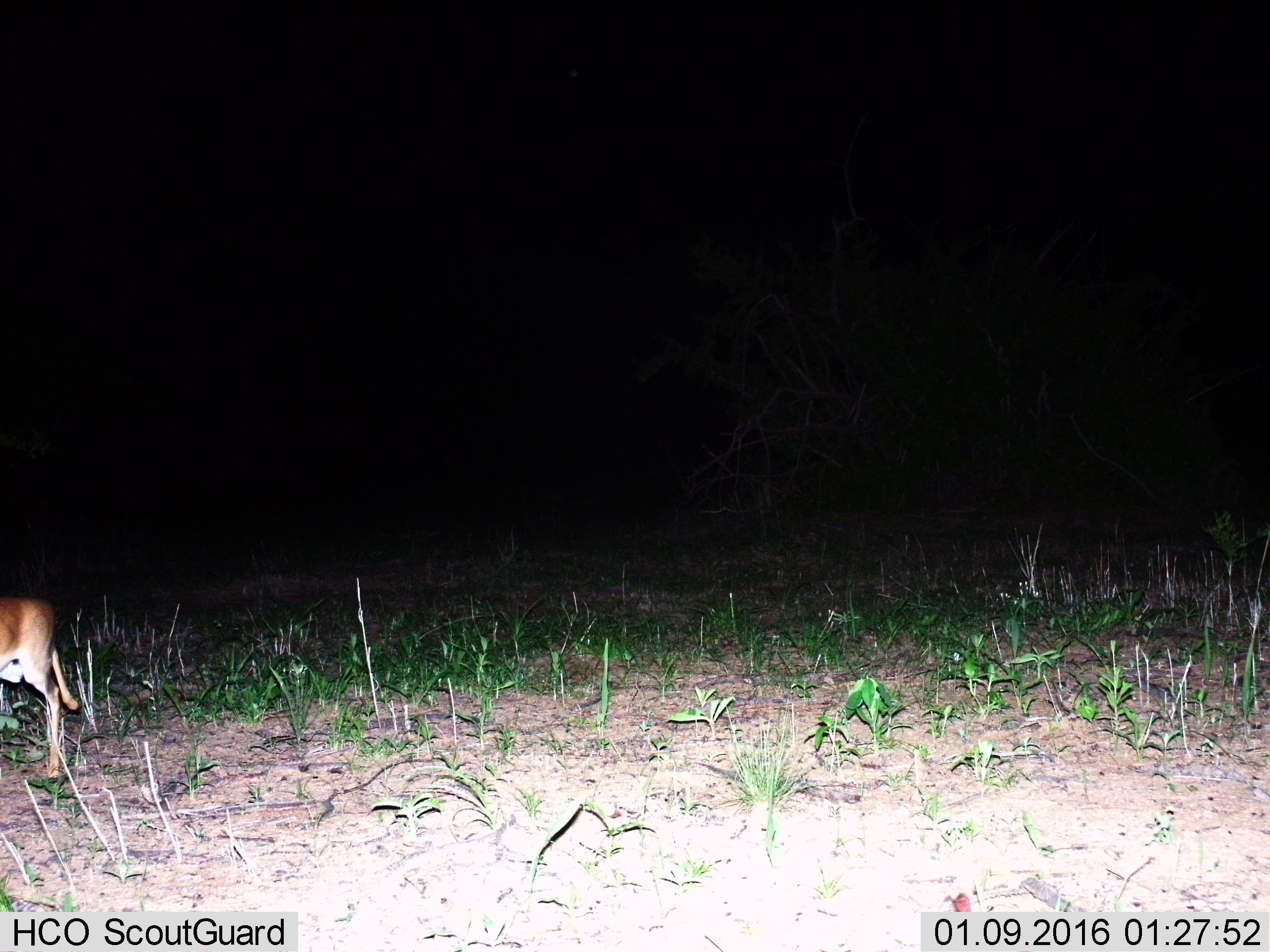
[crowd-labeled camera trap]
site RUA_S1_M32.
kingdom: Animalia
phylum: Chordata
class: Mammalia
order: Artiodactyla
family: Bovidae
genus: Aepyceros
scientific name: Aepyceros melampus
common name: impala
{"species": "impala (Aepyceros melampus)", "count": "1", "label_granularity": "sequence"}